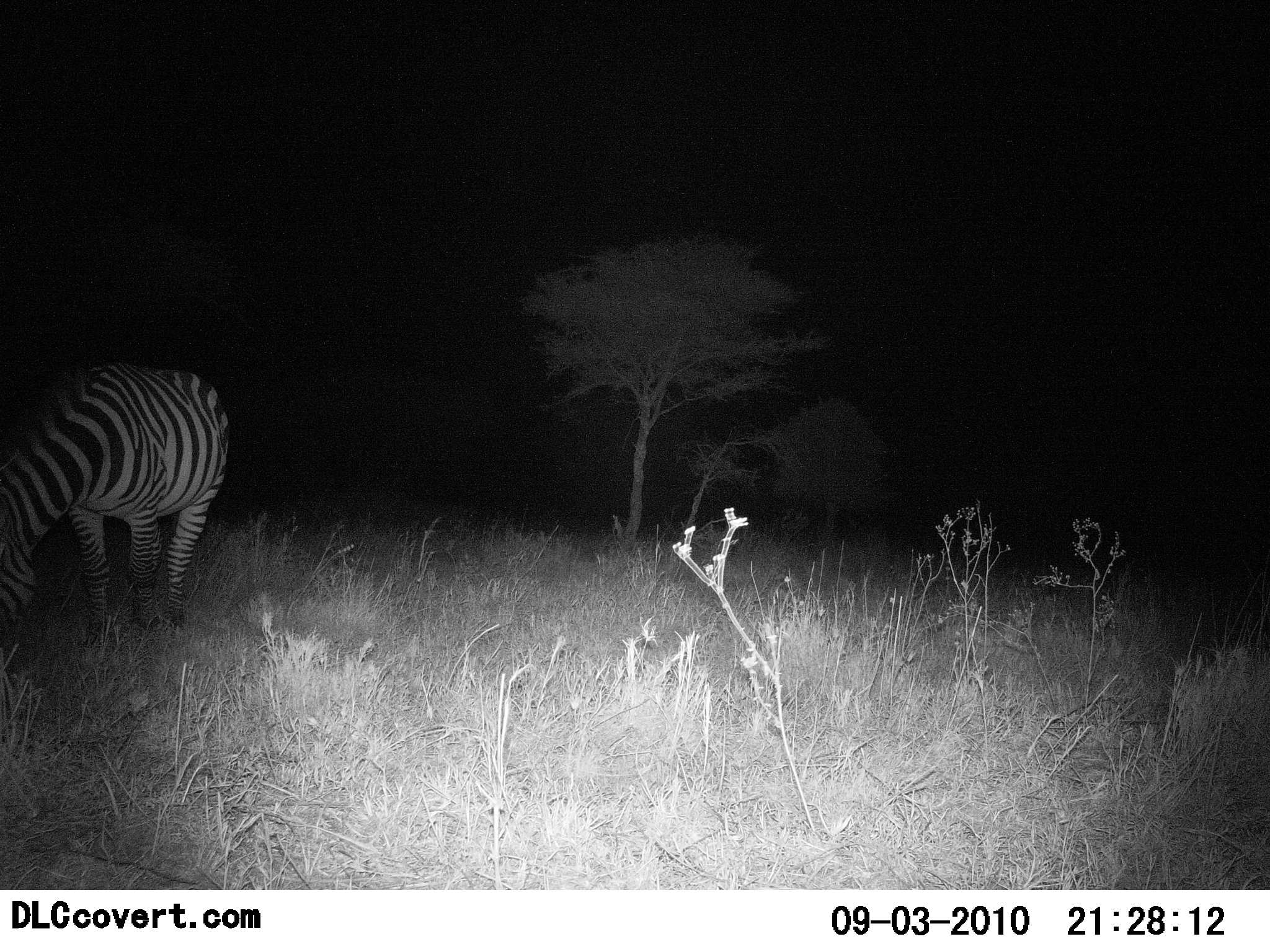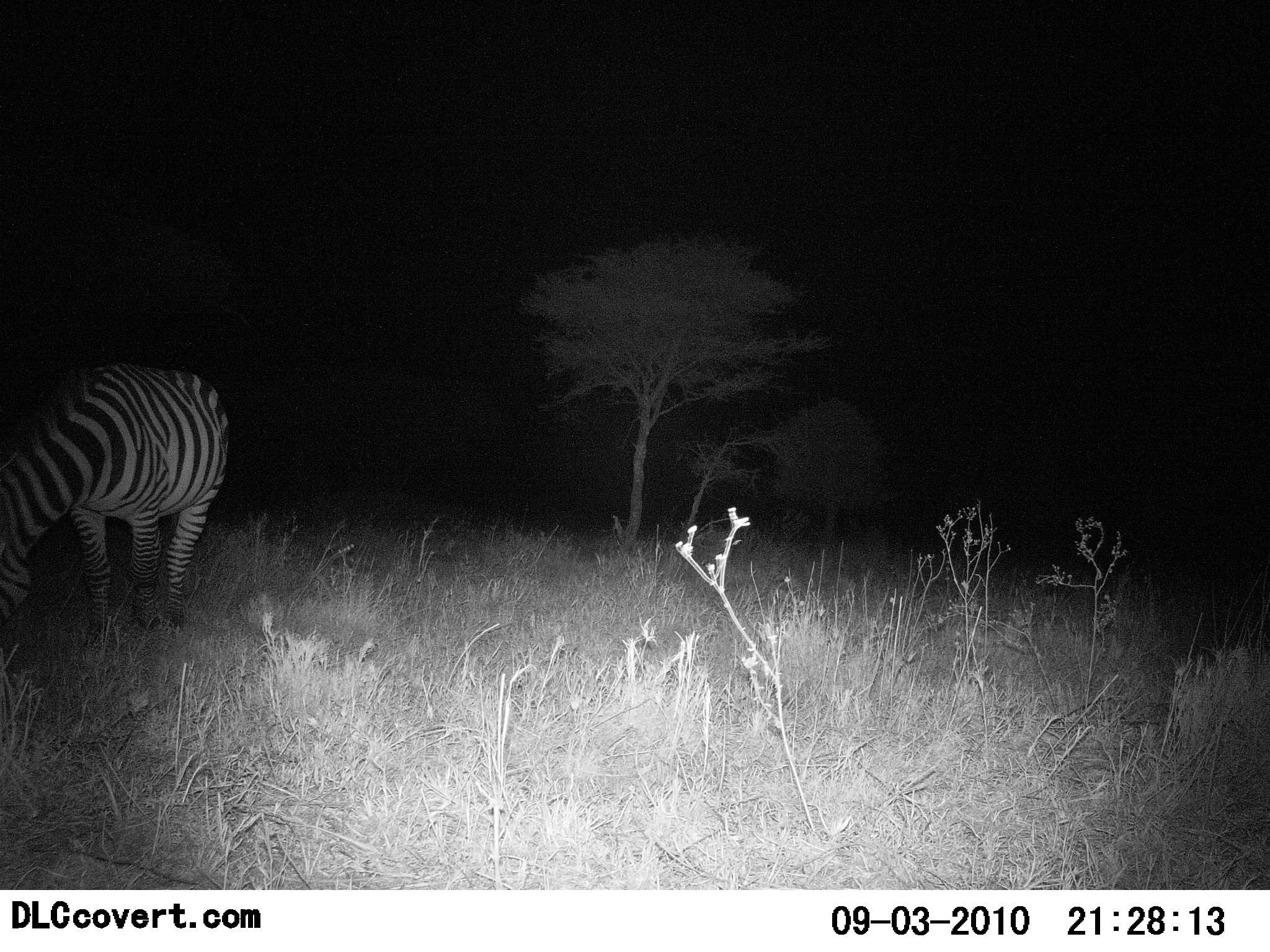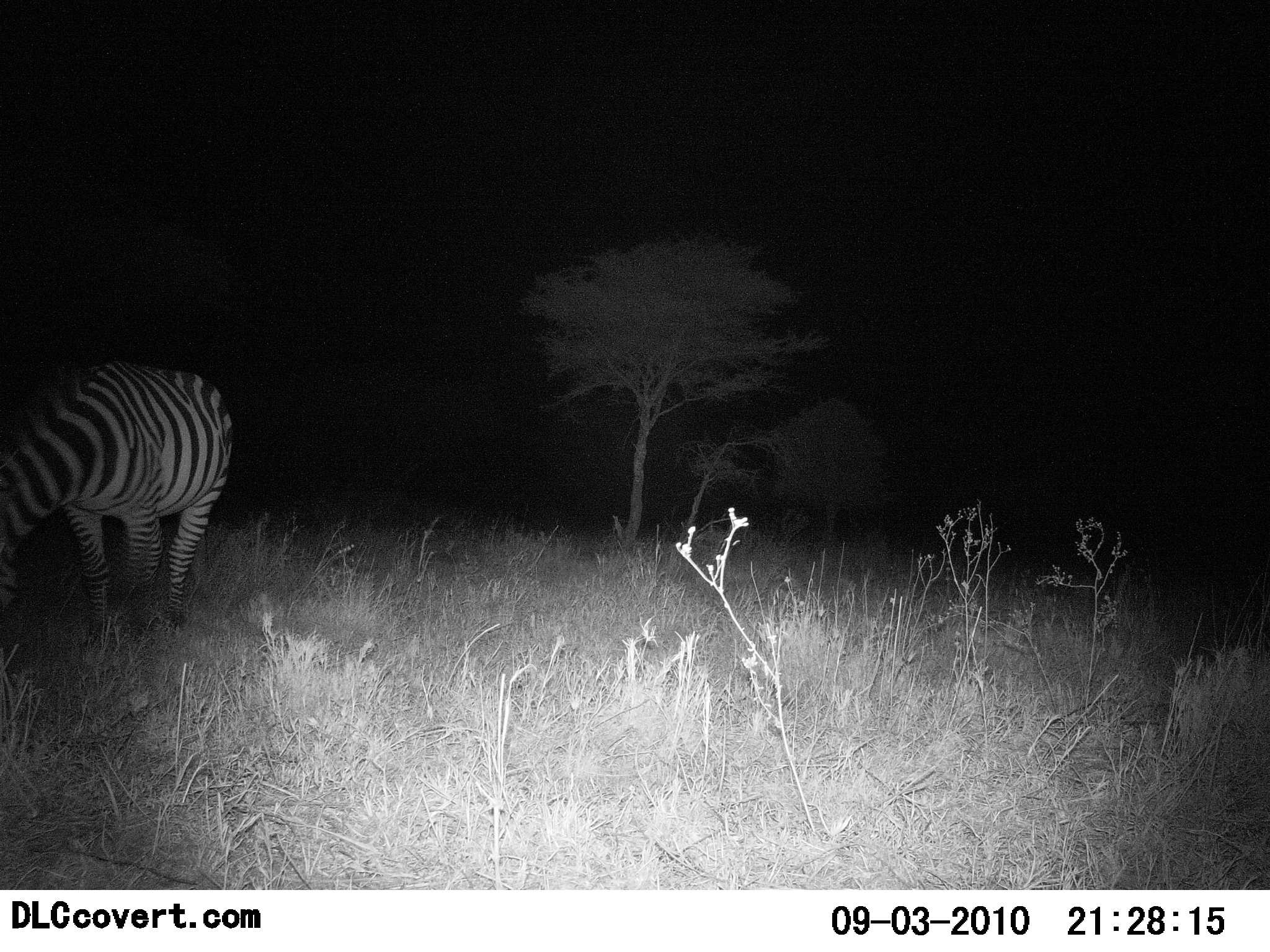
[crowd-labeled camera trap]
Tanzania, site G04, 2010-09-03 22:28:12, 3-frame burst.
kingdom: Animalia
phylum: Chordata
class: Mammalia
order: Perissodactyla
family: Equidae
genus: Equus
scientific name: Equus quagga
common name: plains zebra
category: zebra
Zebra (plains zebra) (Equus quagga), count 1. Behavior (volunteer vote fractions): standing 33%, resting 0%, moving 7%, interacting 0%. Young present (vote fraction): 0%. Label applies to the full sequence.